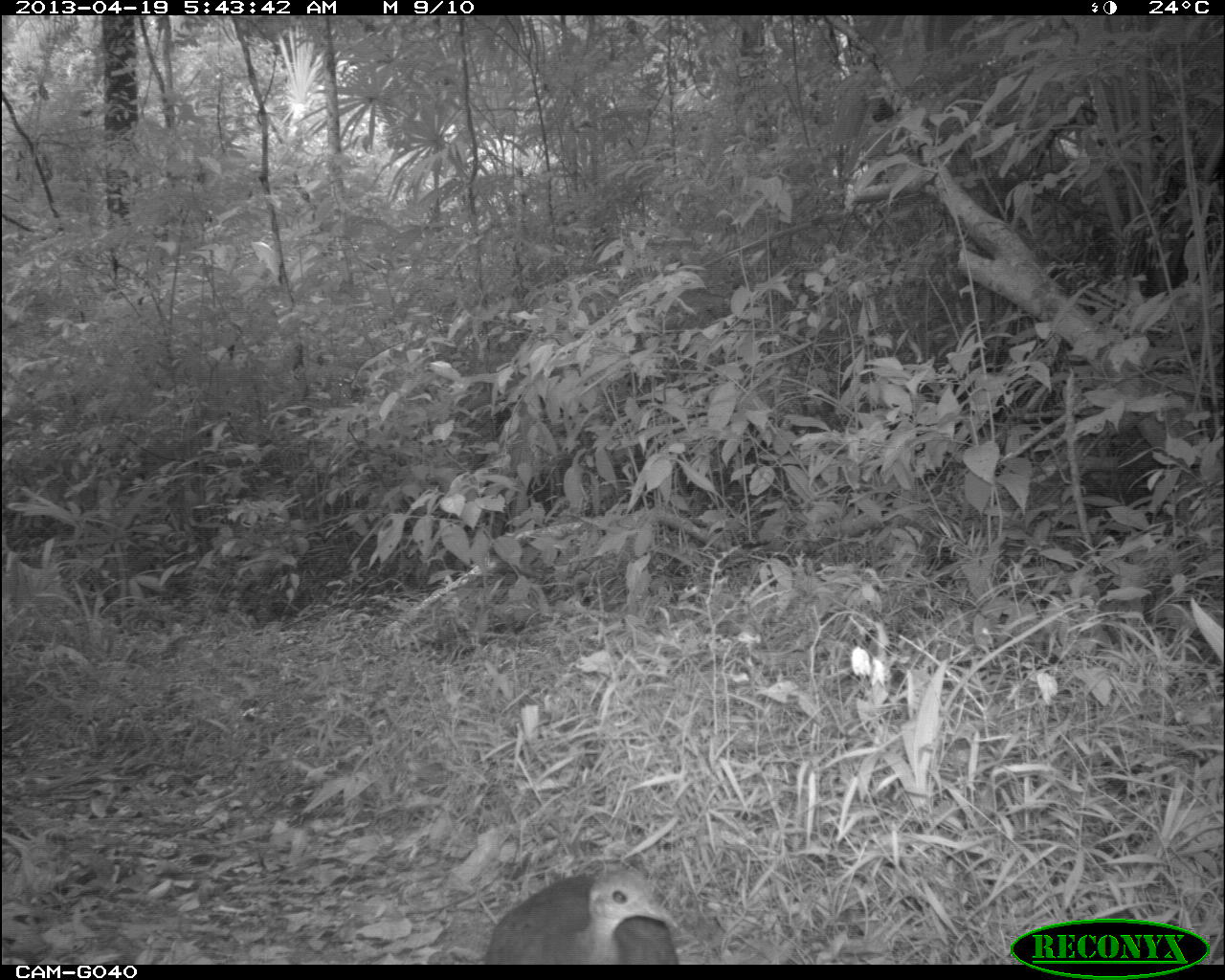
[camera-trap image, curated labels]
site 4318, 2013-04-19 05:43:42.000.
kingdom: Animalia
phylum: Chordata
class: Aves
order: Tinamiformes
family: Tinamidae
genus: Tinamus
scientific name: Tinamus major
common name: great tinamou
Tinamus major (great tinamou), count 1.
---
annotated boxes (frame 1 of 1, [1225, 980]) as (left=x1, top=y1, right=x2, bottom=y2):
tinamus major: (left=482, top=858, right=693, bottom=963)